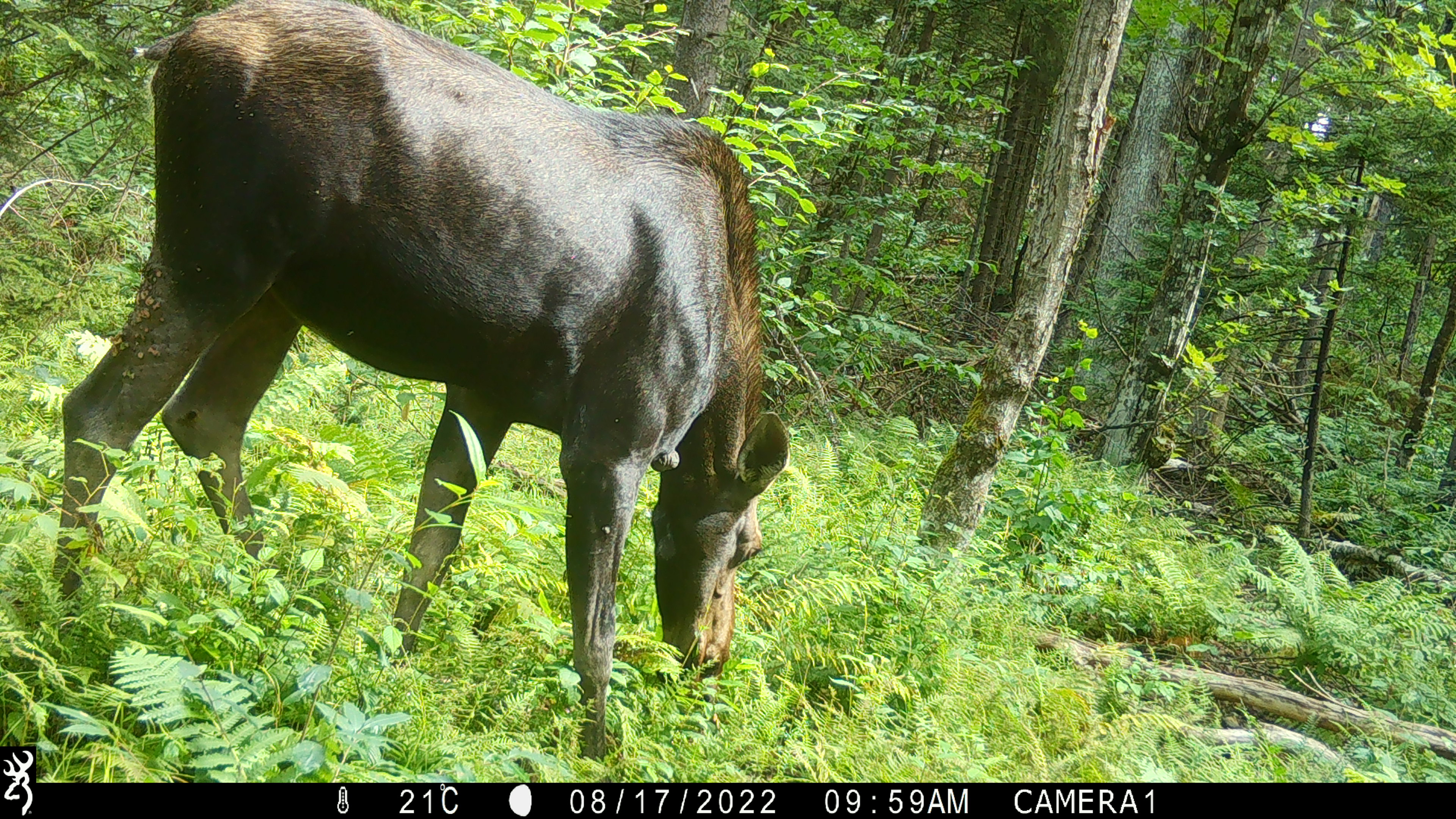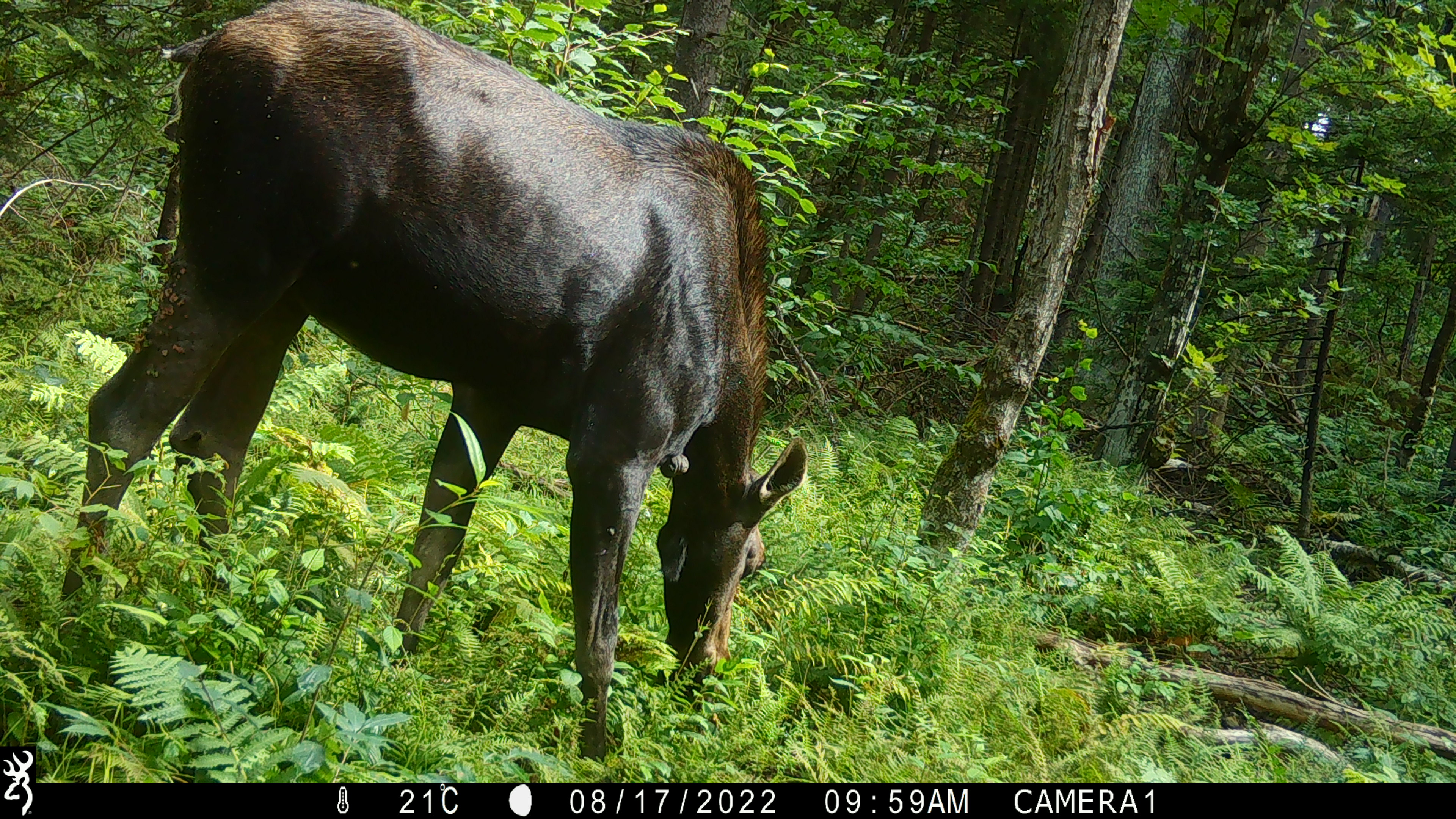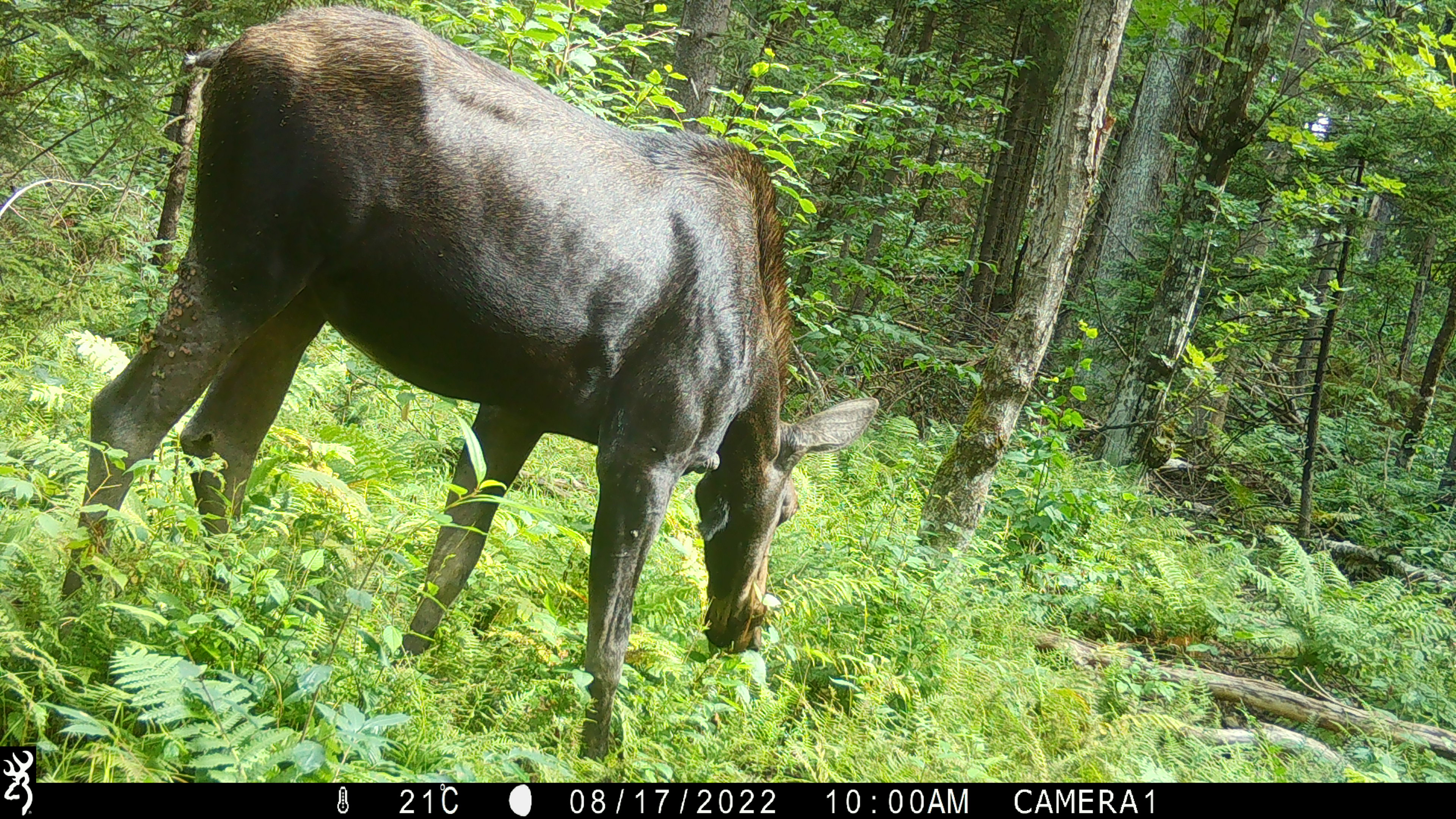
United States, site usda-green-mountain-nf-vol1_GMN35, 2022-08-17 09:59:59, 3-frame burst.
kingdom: Animalia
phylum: Chordata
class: Mammalia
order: Artiodactyla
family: Cervidae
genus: Alces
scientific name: Alces alces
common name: moose